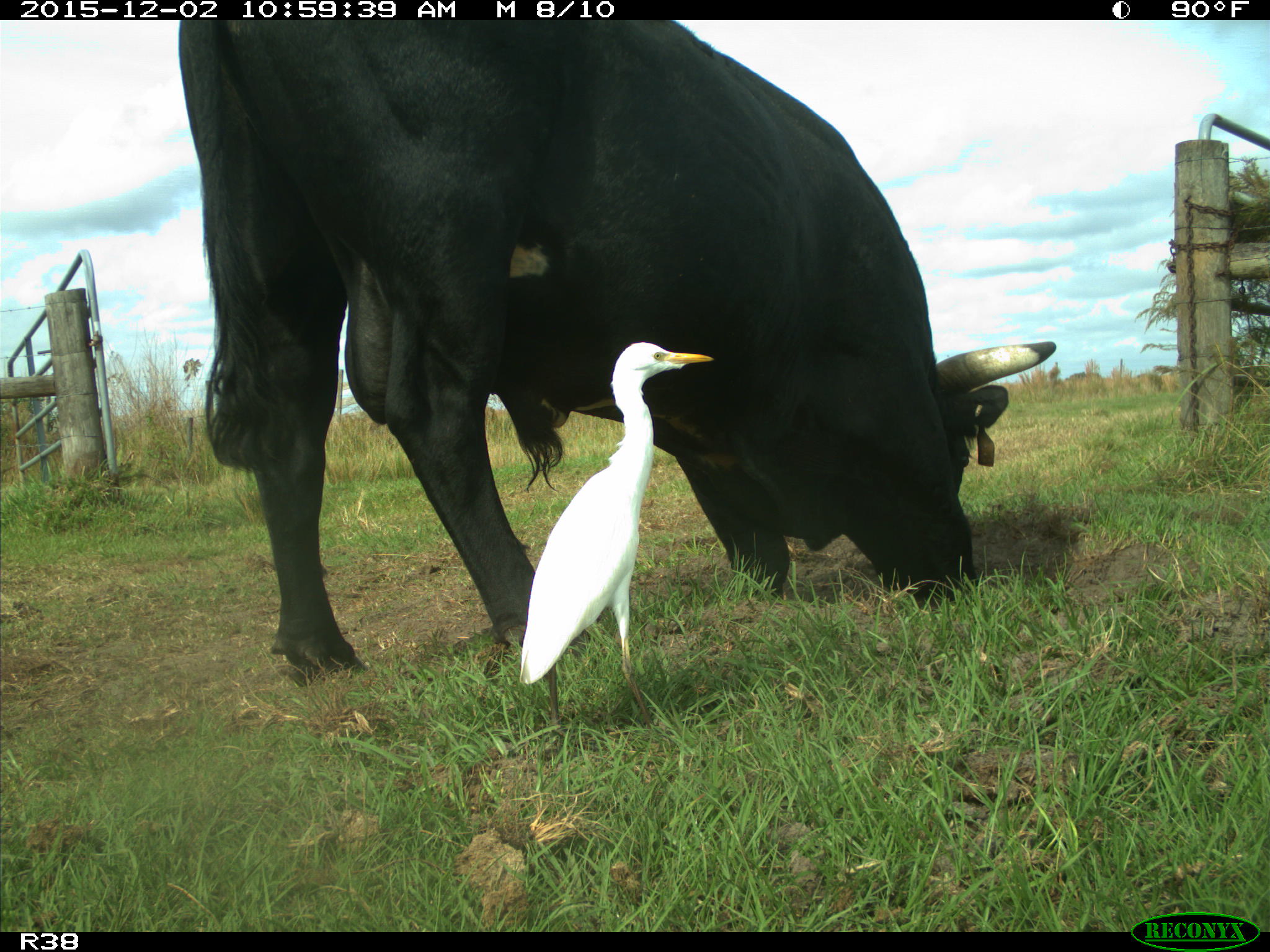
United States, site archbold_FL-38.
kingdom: Animalia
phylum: Chordata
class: Mammalia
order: Artiodactyla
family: Bovidae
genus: Bos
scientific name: Bos taurus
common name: domestic cow